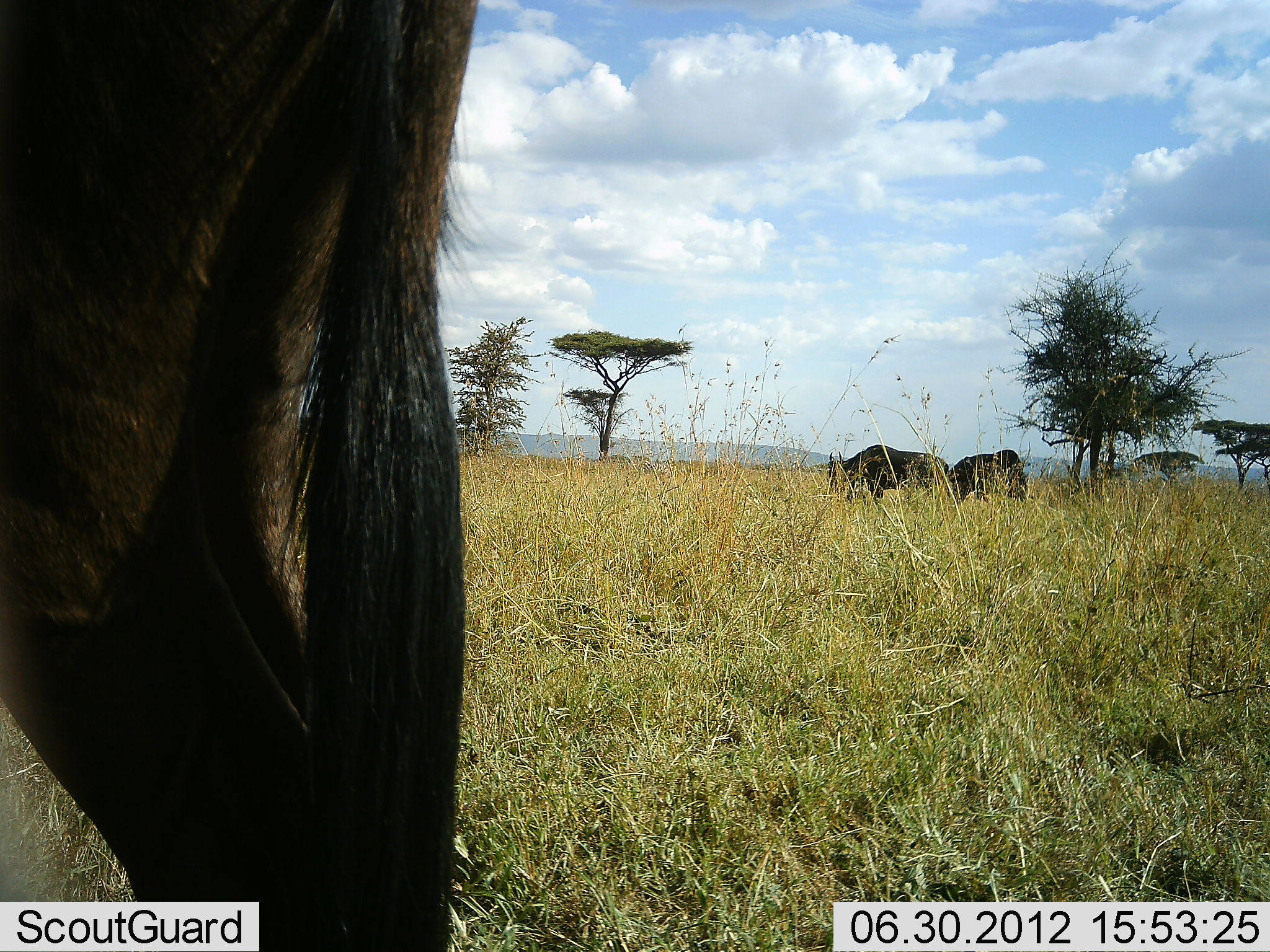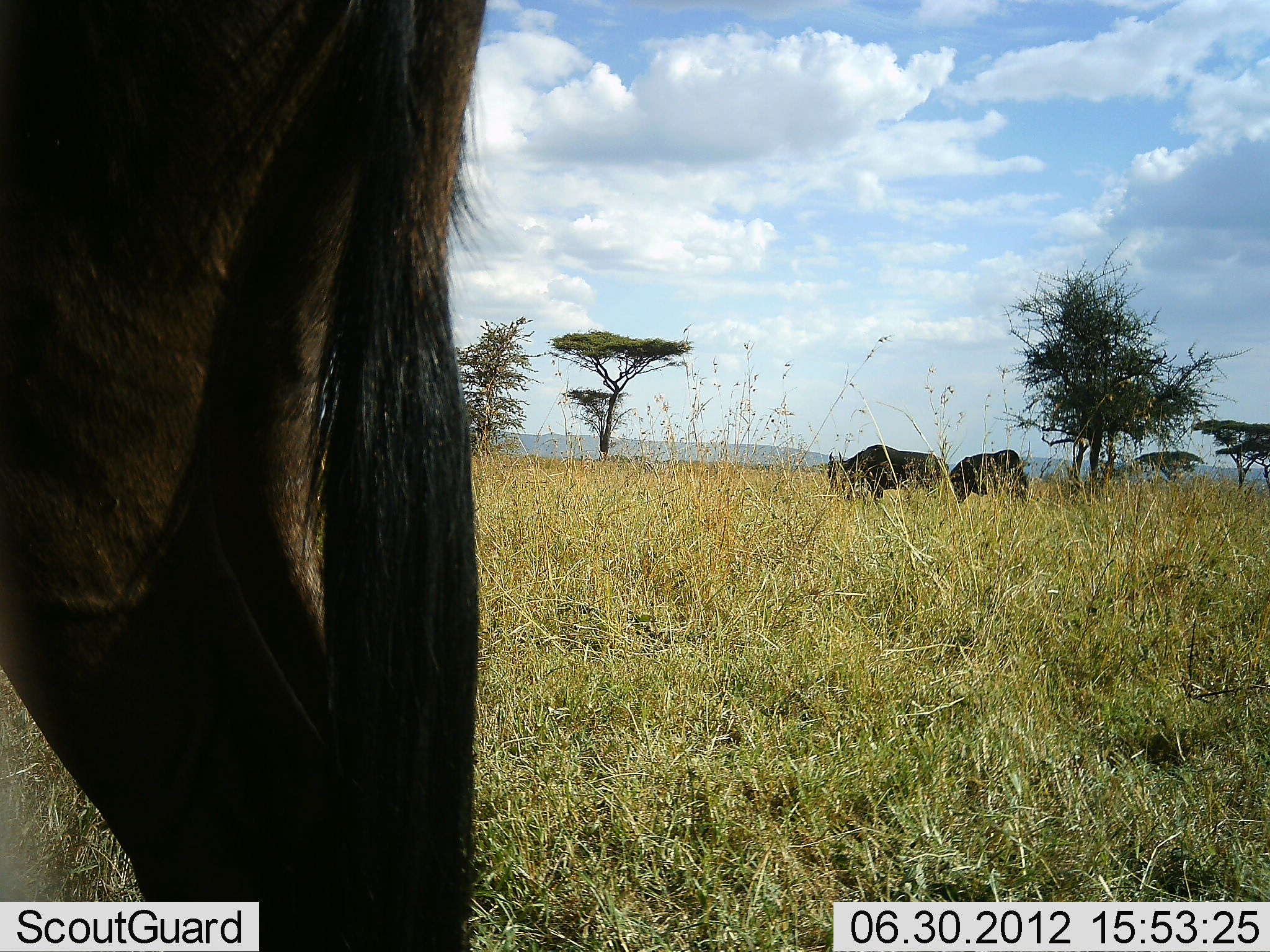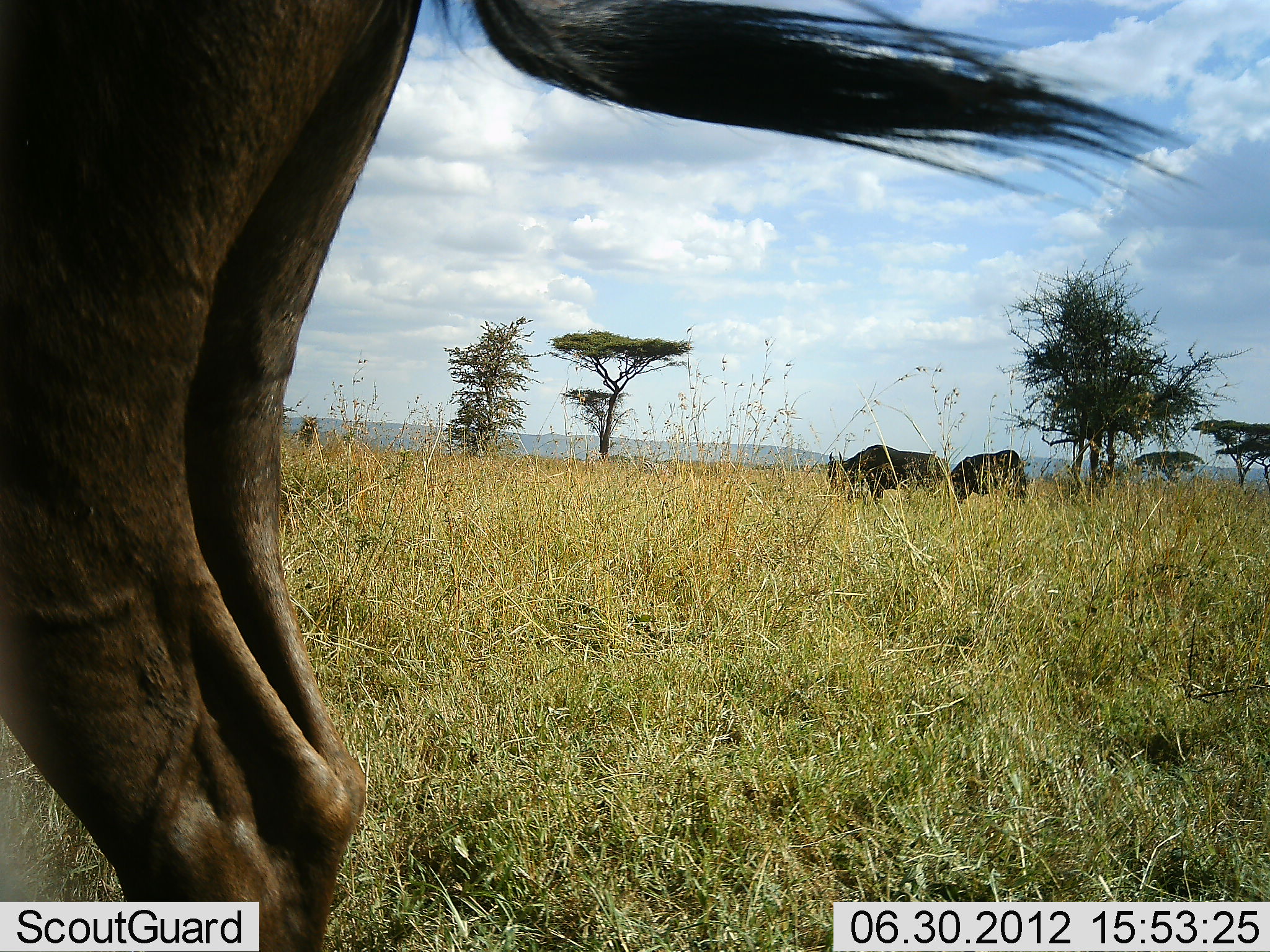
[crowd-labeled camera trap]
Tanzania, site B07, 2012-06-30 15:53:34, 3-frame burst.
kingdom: Animalia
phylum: Chordata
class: Mammalia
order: Artiodactyla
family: Bovidae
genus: Connochaetes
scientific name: Connochaetes taurinus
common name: blue wildebeest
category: wildebeest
Wildebeest (blue wildebeest) (Connochaetes taurinus), count 3. Behavior (volunteer vote fractions): standing 80%, resting 0%, moving 0%, interacting 0%. Young present (vote fraction): 0%. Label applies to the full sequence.